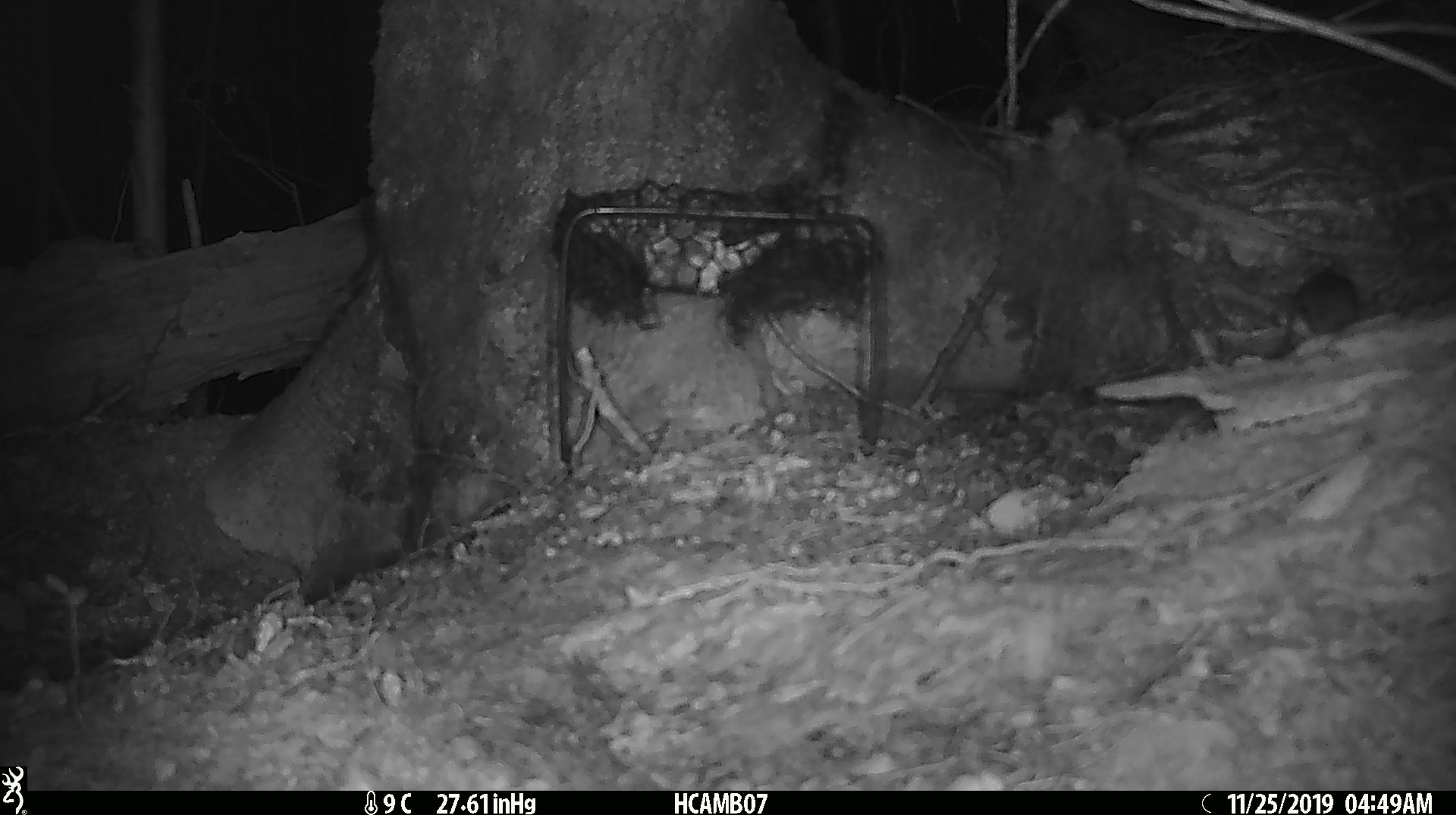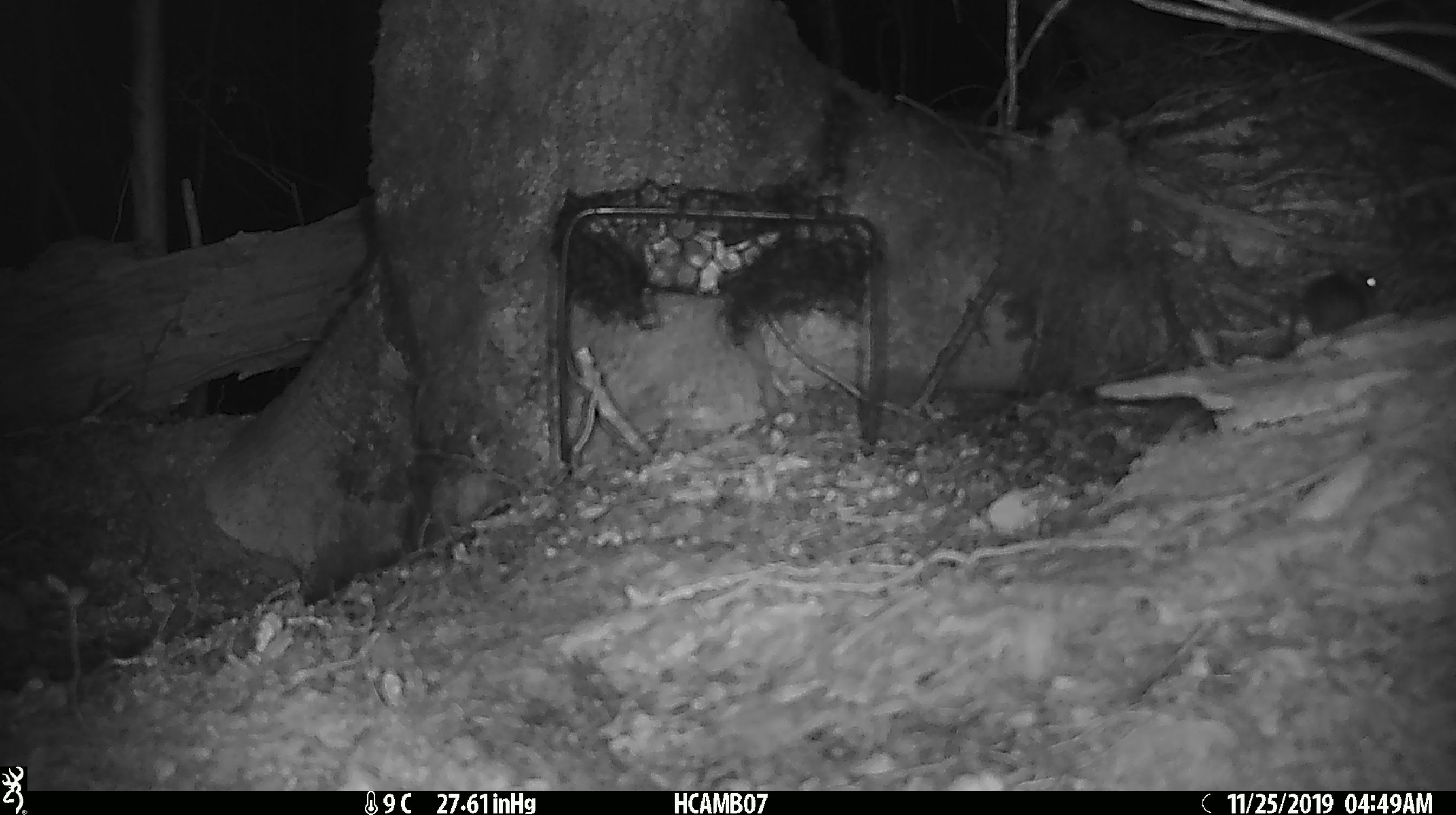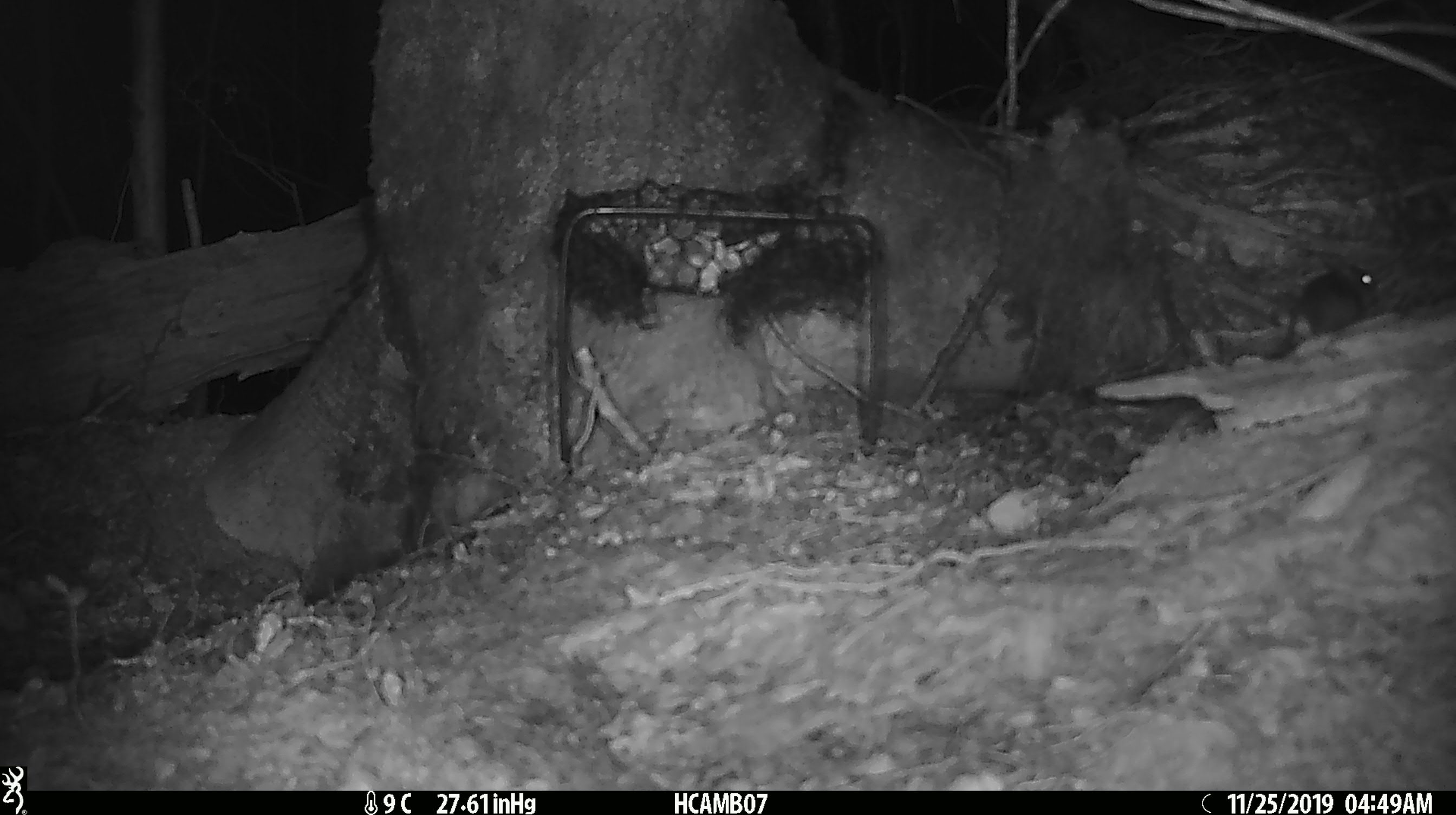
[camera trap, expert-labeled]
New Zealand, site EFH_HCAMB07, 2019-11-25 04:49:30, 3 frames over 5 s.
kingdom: Animalia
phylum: Chordata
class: Mammalia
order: Rodentia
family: Muridae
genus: Mus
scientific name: Mus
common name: mouse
Mouse (Mus).